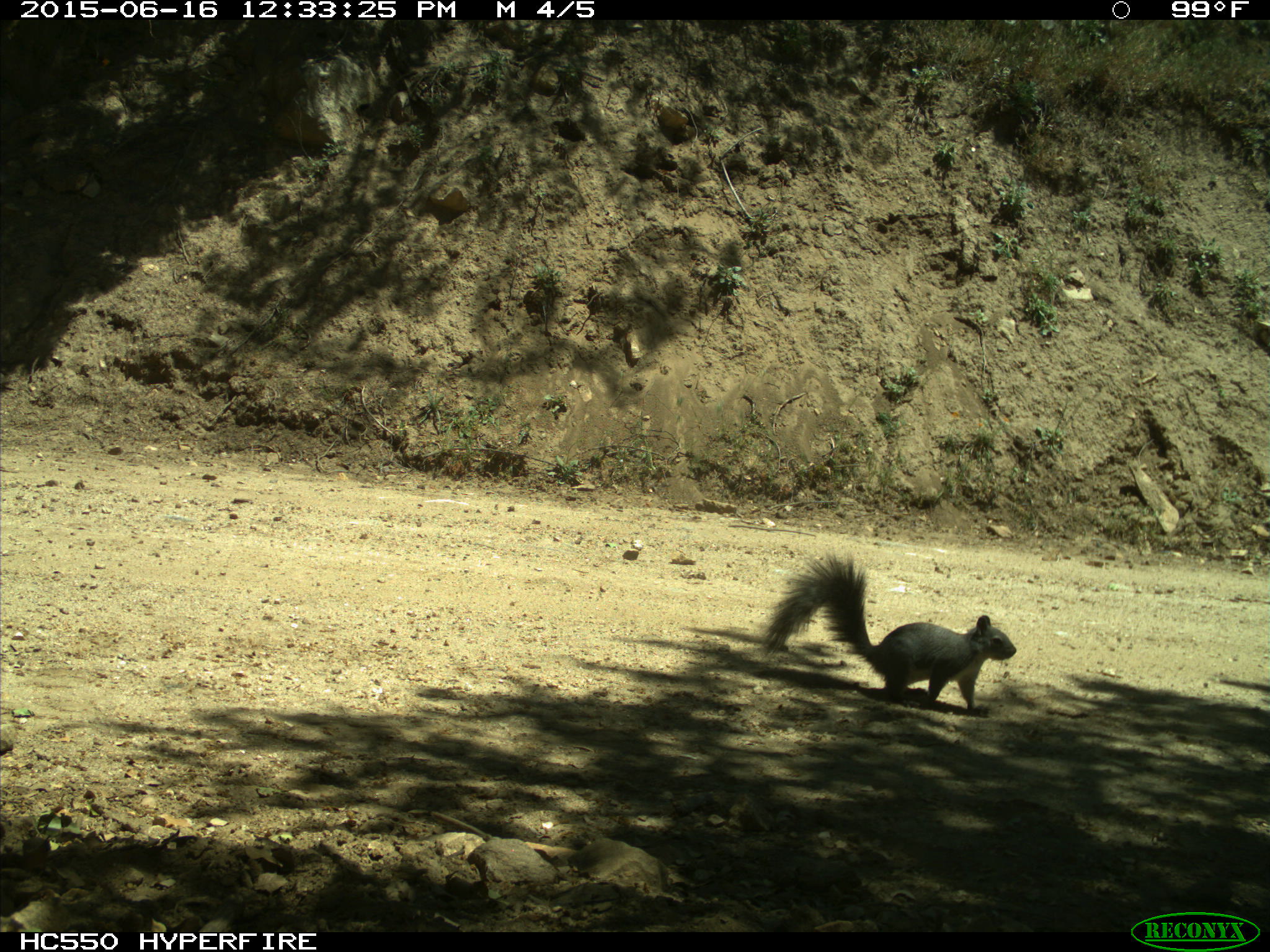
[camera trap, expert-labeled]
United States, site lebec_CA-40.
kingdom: Animalia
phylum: Chordata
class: Mammalia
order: Rodentia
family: Sciuridae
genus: Sciurus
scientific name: Sciurus carolinensis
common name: eastern gray squirrel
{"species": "Sciurus carolinensis (eastern gray squirrel)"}